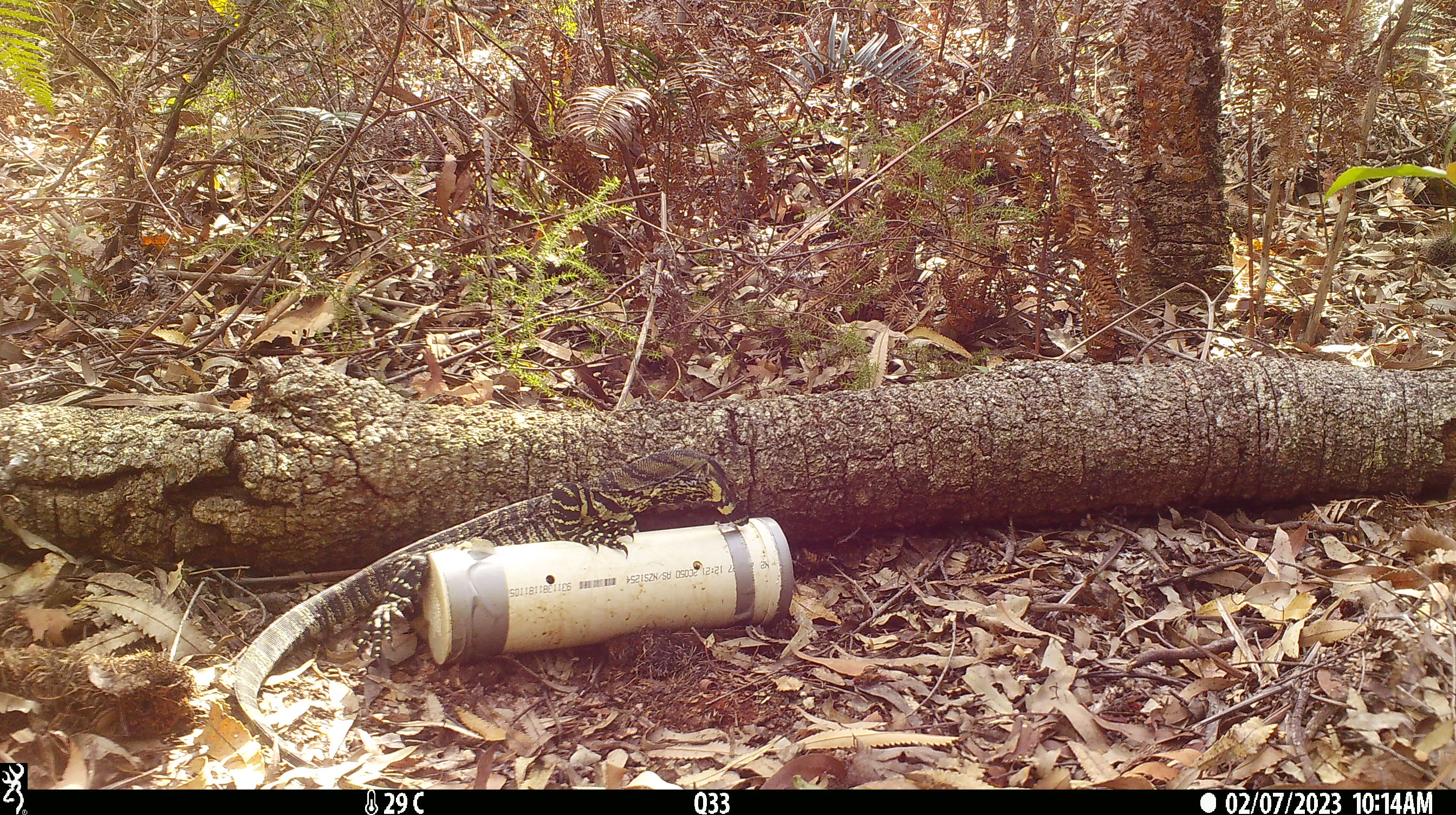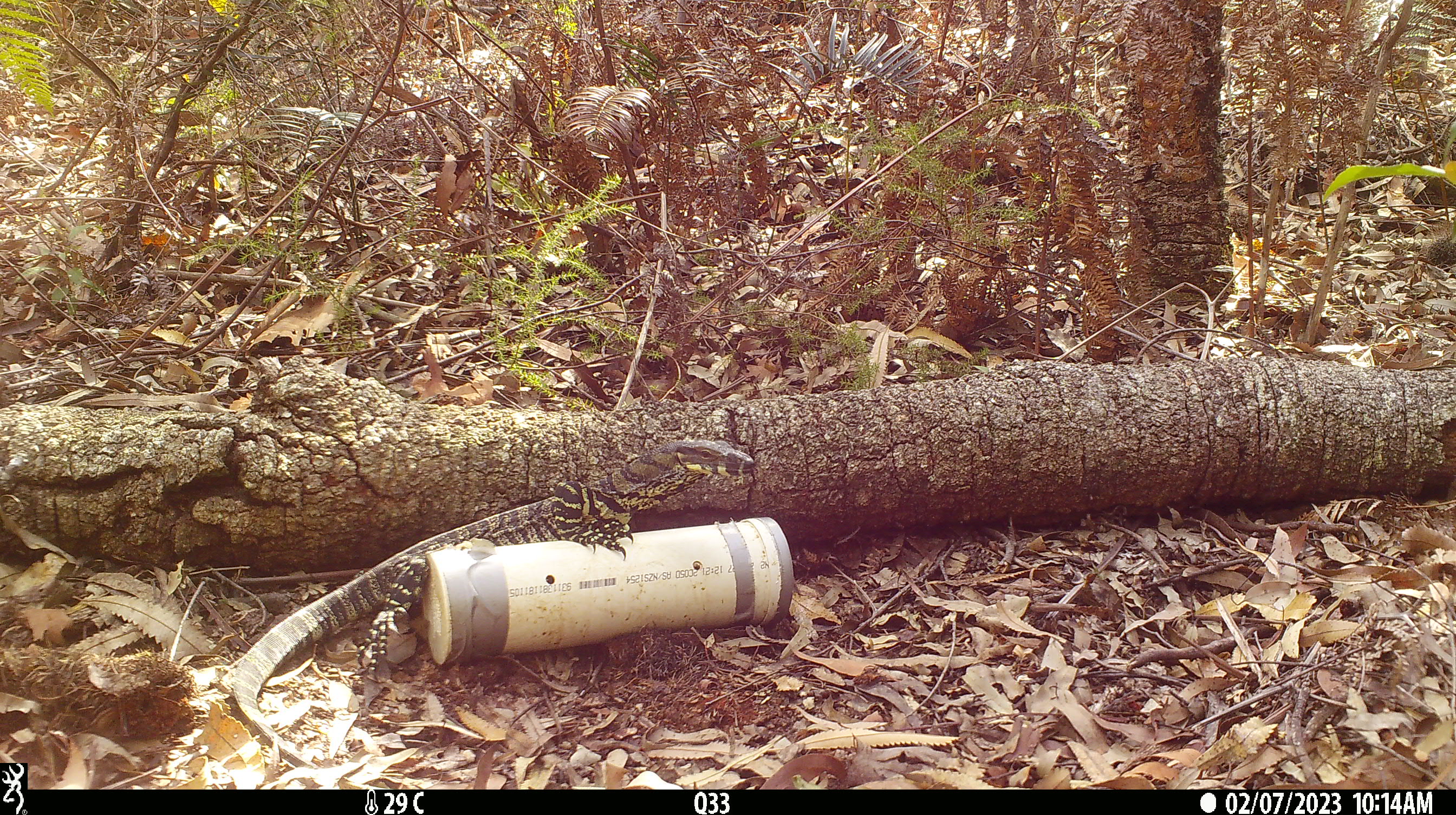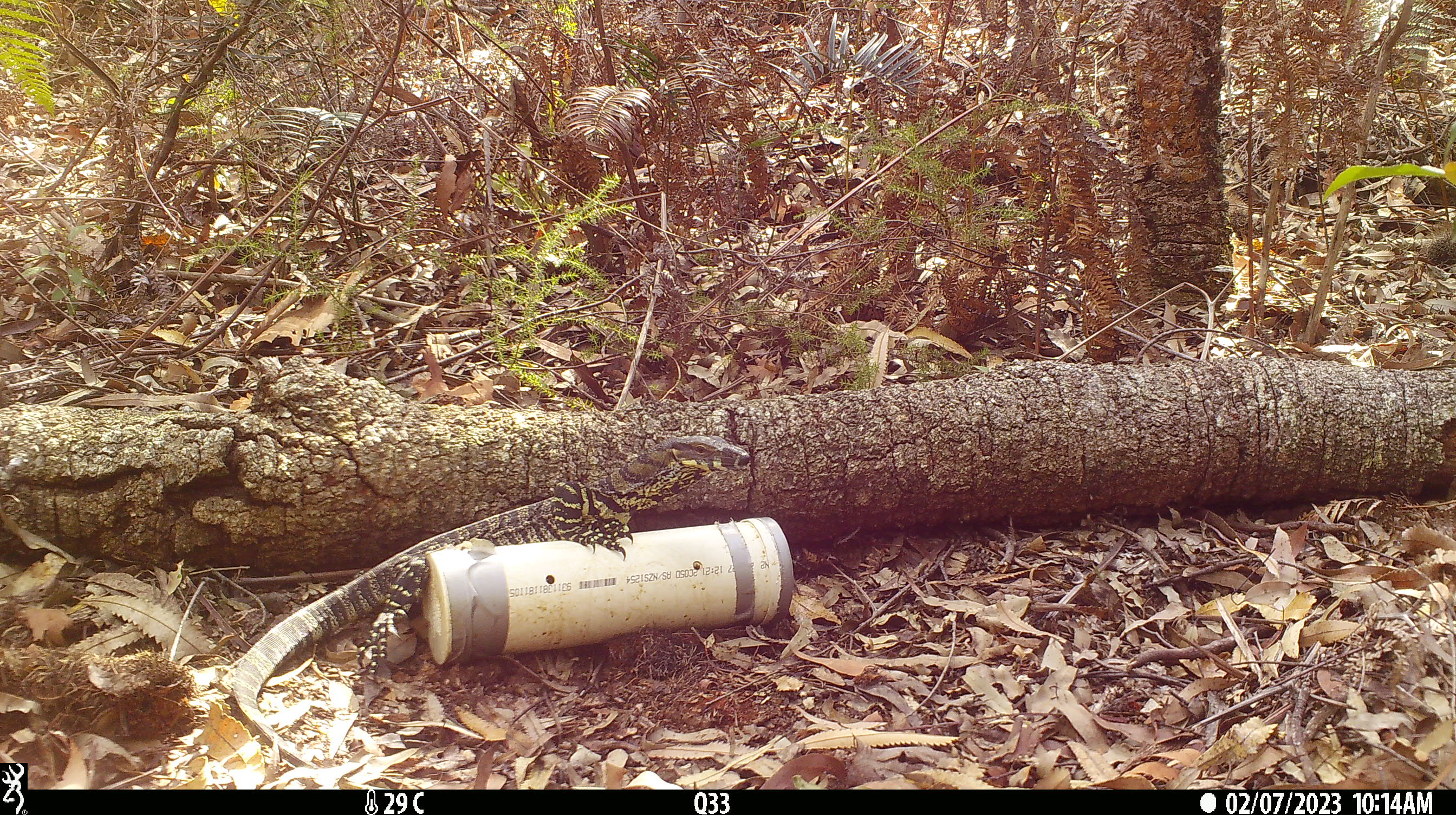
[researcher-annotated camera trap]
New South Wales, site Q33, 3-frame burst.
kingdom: Animalia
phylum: Chordata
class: Reptilia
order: Squamata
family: Varanidae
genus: Varanus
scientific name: Varanus varius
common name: lace monitor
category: goanna